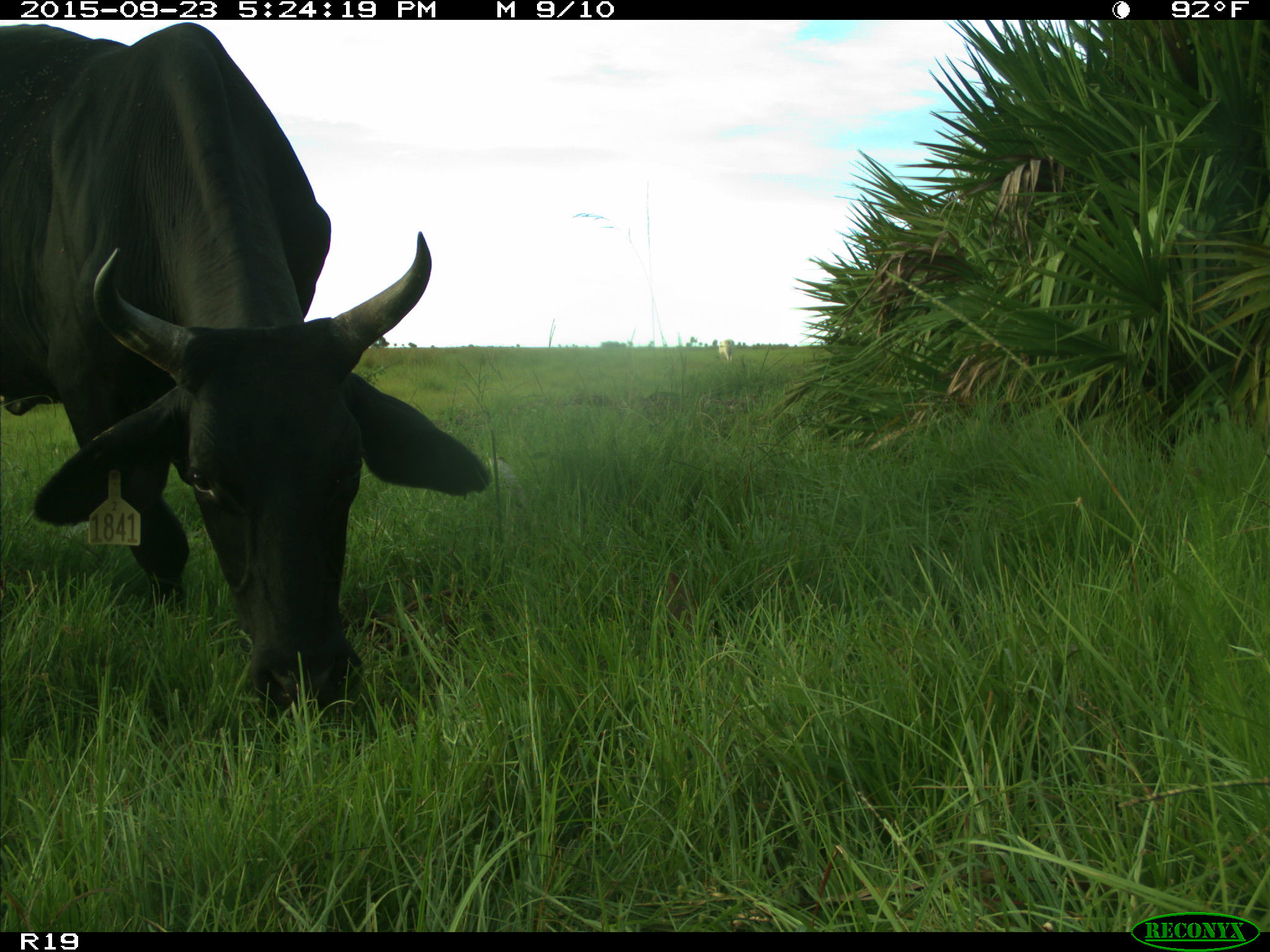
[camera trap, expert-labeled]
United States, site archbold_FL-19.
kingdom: Animalia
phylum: Chordata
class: Mammalia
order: Artiodactyla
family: Bovidae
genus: Bos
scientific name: Bos taurus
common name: domestic cow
Bos taurus (domestic cow).